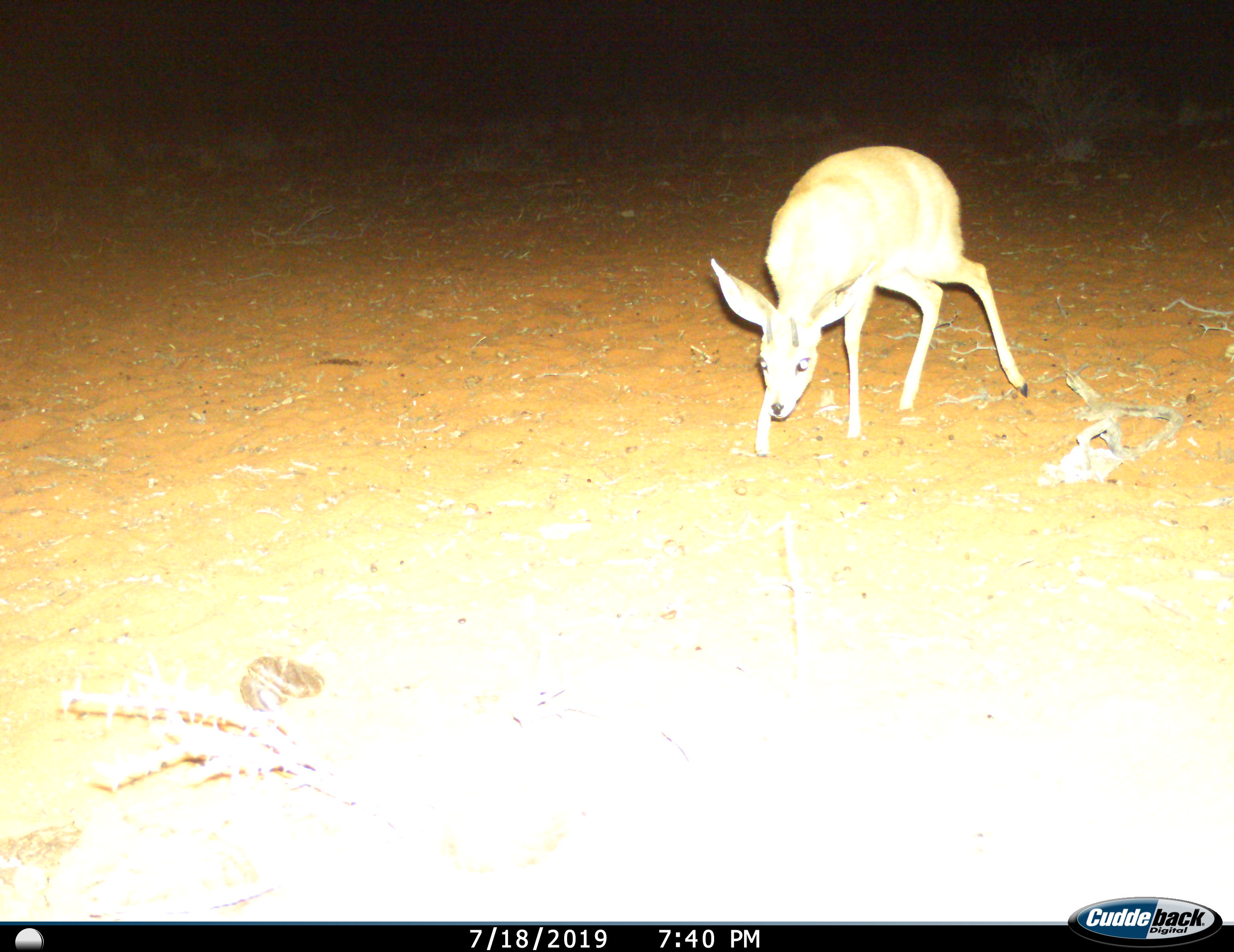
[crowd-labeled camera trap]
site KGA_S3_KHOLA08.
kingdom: Animalia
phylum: Chordata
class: Mammalia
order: Artiodactyla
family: Bovidae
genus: Raphicerus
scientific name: Raphicerus campestris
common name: steenbok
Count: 1.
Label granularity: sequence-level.